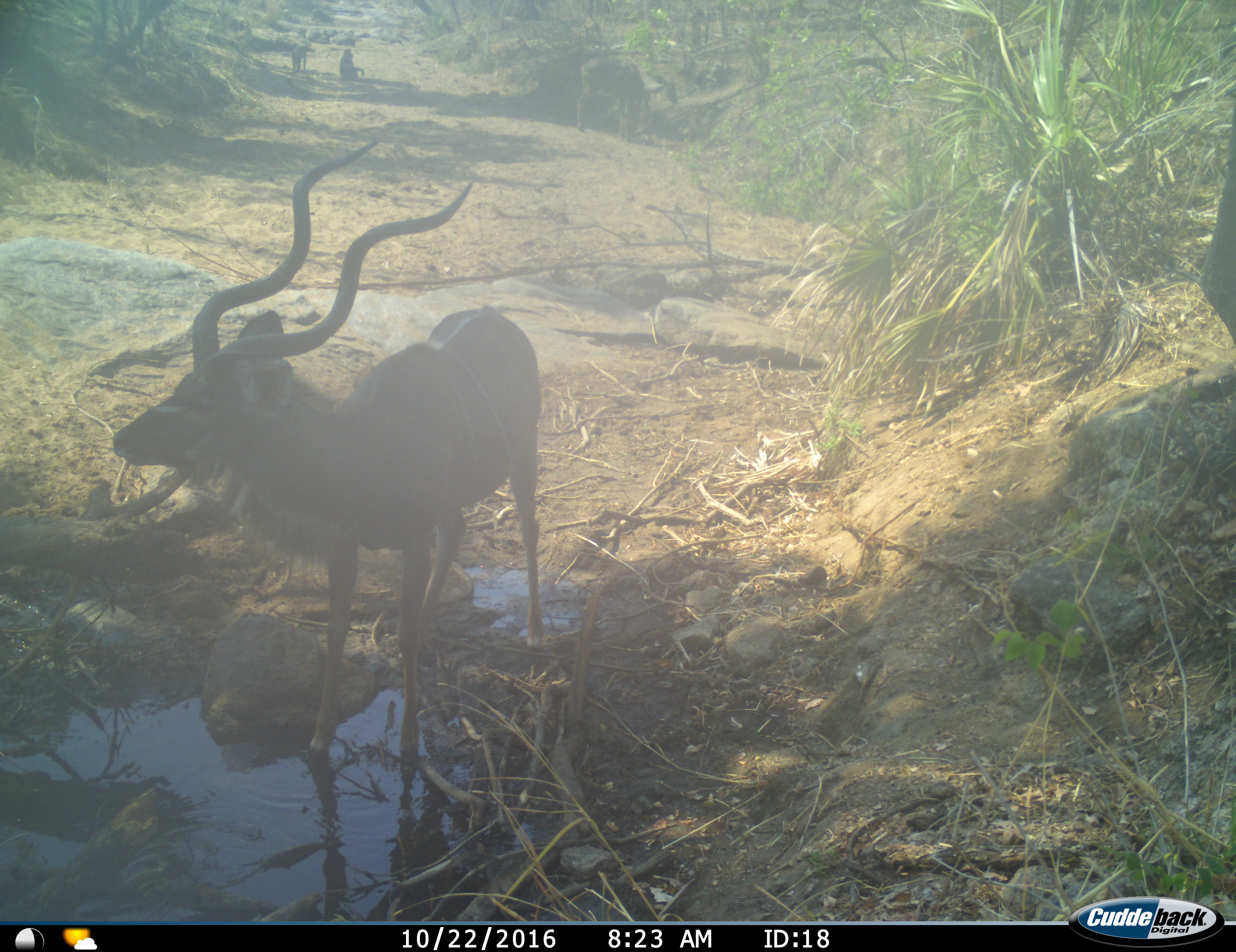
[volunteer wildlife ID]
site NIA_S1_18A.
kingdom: Animalia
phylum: Chordata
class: Mammalia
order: Primates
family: Cercopithecidae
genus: Papio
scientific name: Papio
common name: baboon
Baboon (Papio), count 2. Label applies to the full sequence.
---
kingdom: Animalia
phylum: Chordata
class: Mammalia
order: Artiodactyla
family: Bovidae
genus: Tragelaphus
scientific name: Tragelaphus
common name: kudu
Kudu (Tragelaphus), count 1. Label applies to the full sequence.